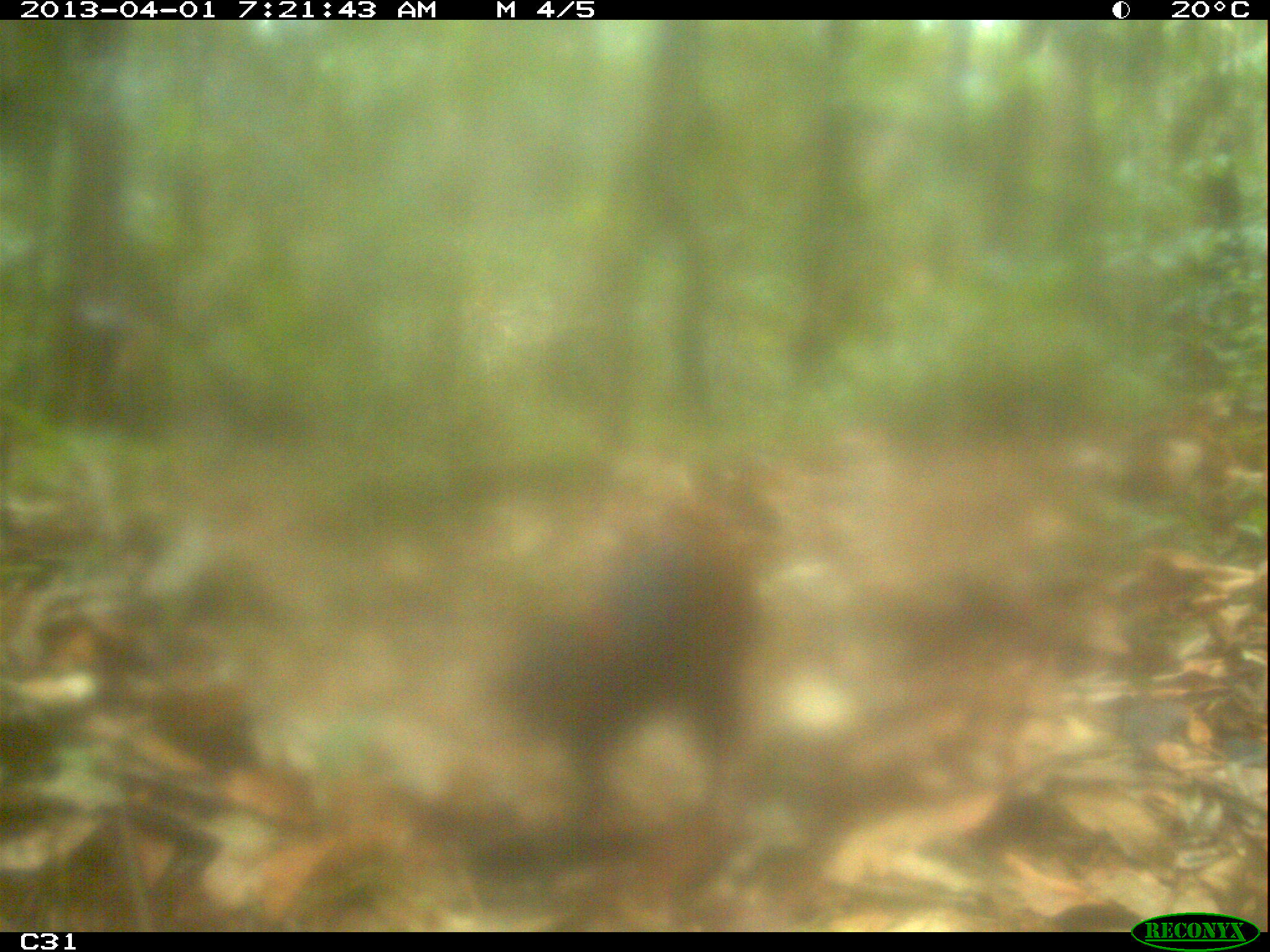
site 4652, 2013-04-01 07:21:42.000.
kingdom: Animalia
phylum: Chordata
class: Mammalia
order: Rodentia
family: Dasyproctidae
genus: Dasyprocta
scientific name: Dasyprocta leporina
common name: red-rumped agouti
Dasyprocta leporina (red-rumped agouti), count 1, age adult.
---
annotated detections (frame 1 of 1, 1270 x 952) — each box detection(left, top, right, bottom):
dasyprocta leporina: detection(488, 517, 764, 806)